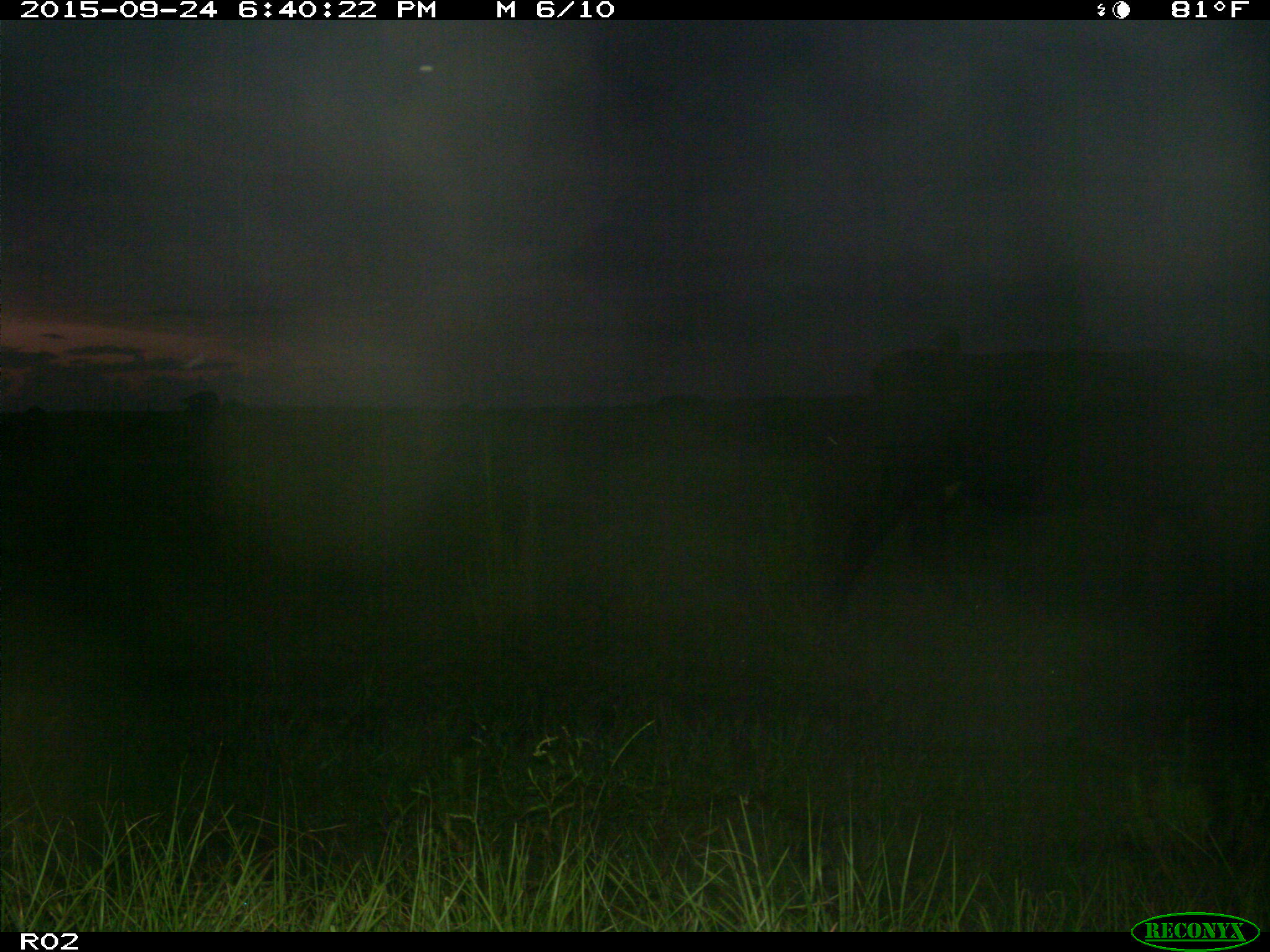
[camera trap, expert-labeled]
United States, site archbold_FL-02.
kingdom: Animalia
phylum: Chordata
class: Mammalia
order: Artiodactyla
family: Bovidae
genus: Bos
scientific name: Bos taurus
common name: domestic cow